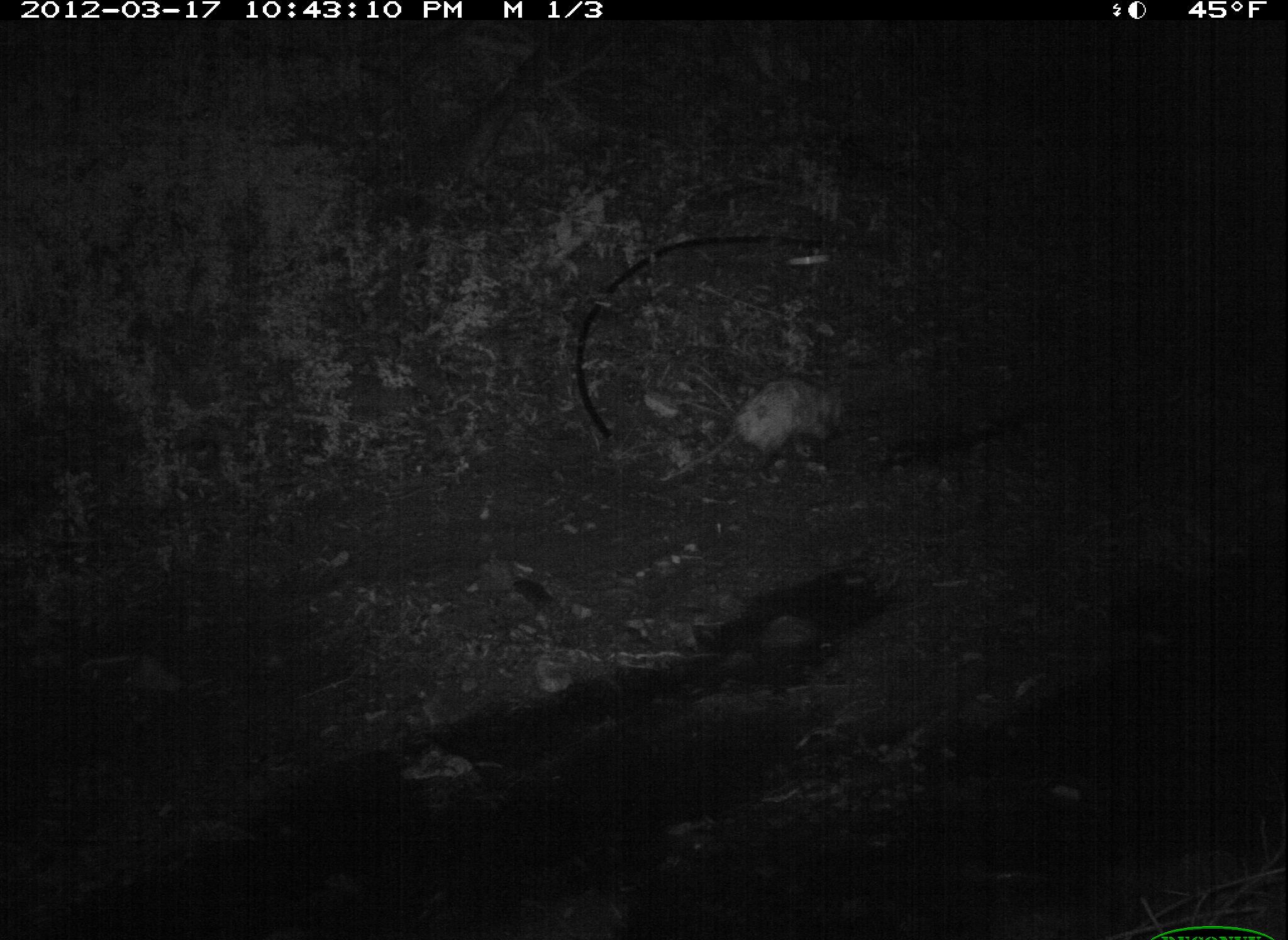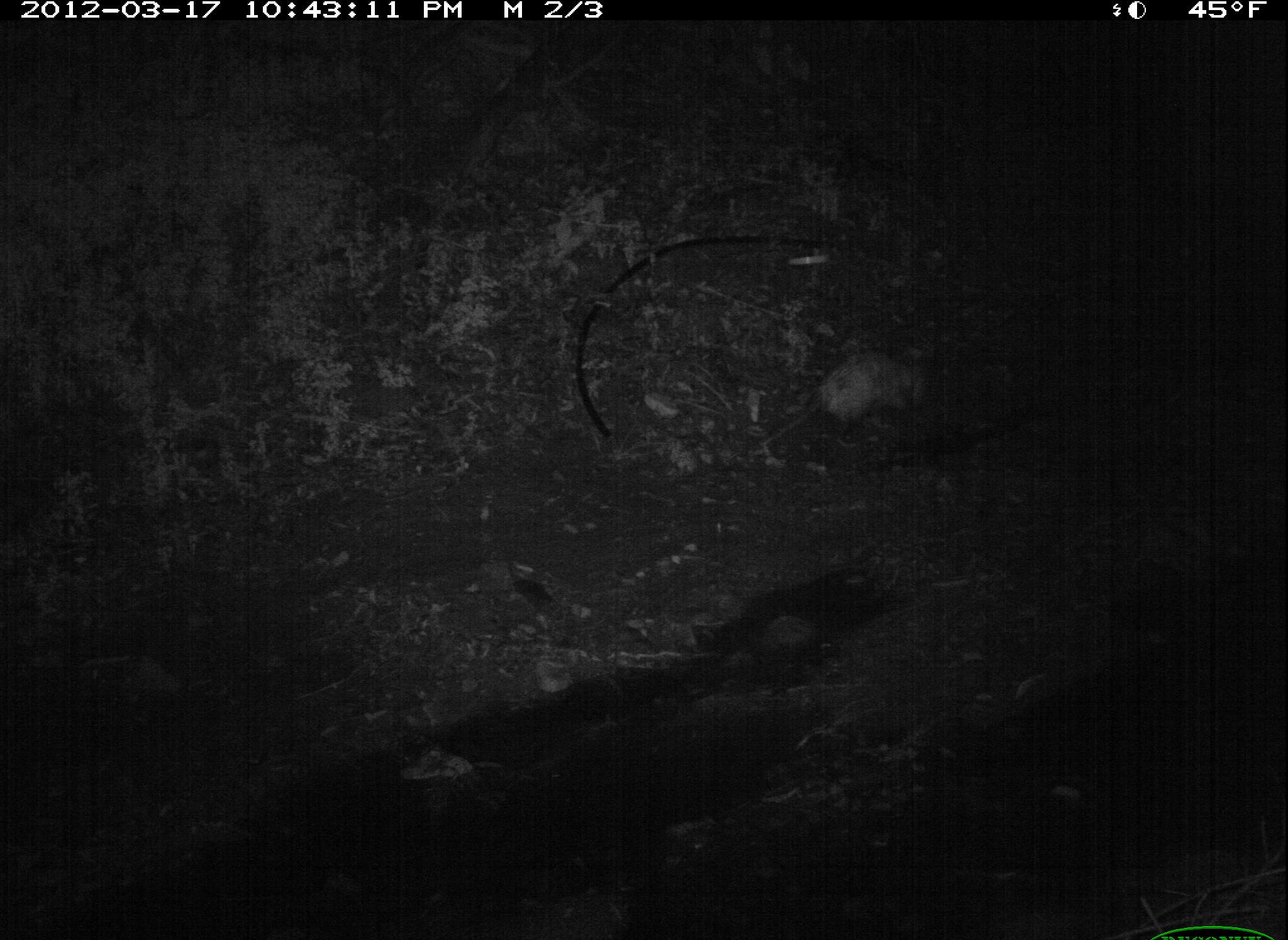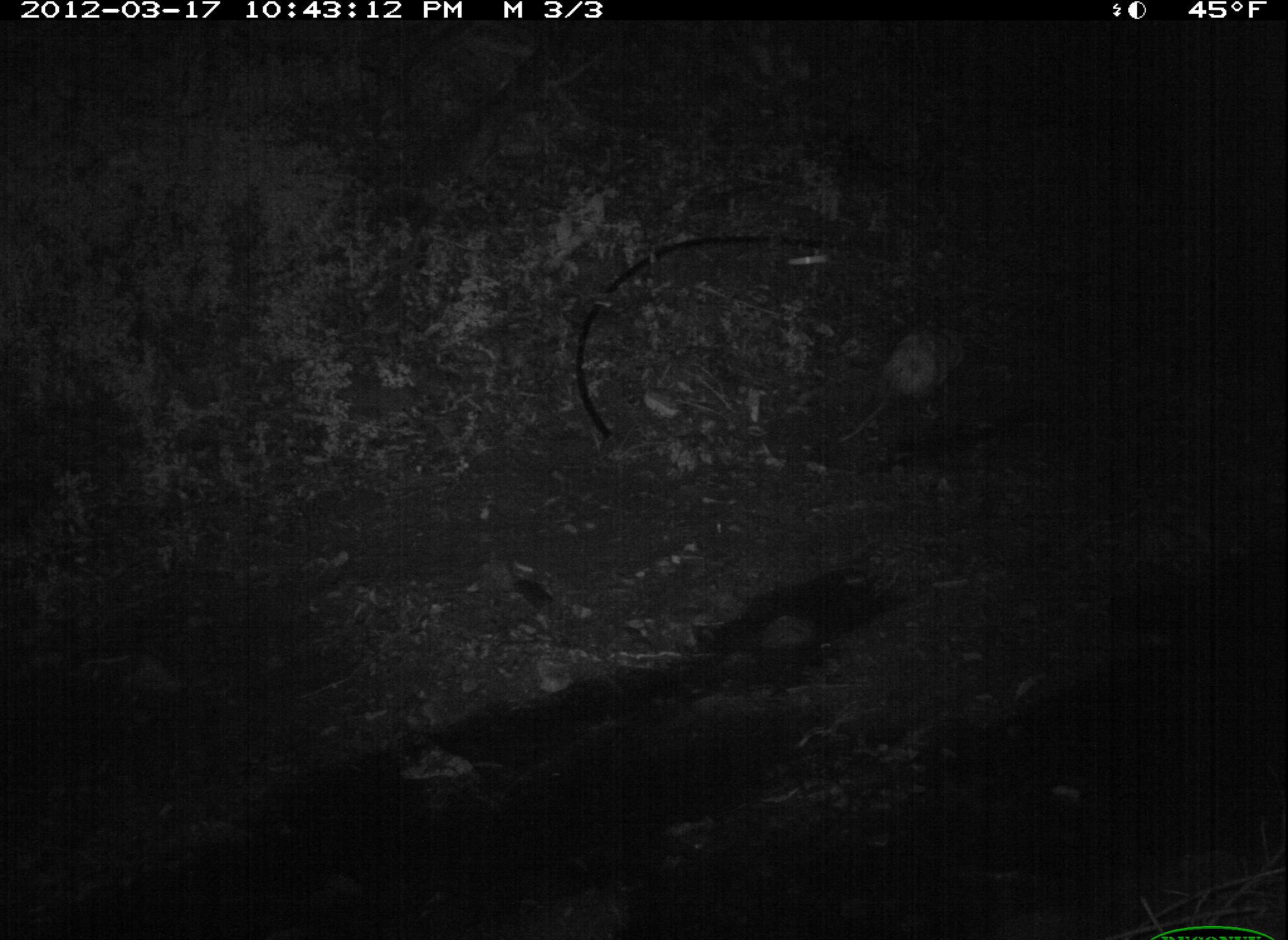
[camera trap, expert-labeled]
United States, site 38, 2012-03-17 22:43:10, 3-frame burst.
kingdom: Animalia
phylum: Chordata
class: Mammalia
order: Didelphimorphia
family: Didelphidae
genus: Didelphis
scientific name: Didelphis virginiana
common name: virginia opossum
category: opossum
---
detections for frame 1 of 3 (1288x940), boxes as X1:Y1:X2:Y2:
opossum: 644:366:926:512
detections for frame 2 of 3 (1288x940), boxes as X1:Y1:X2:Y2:
opossum: 744:324:985:478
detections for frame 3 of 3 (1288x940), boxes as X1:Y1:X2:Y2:
opossum: 818:314:979:464